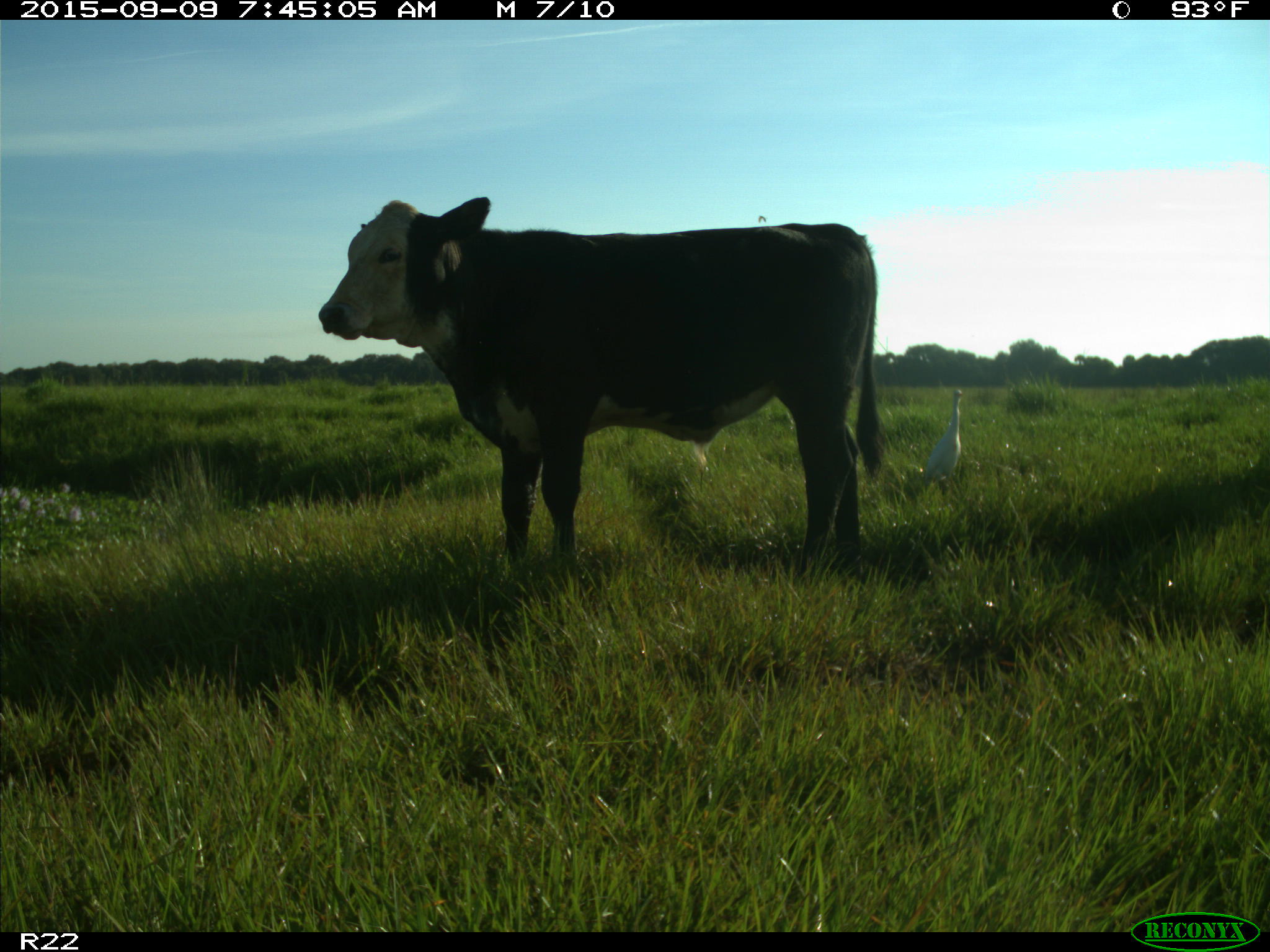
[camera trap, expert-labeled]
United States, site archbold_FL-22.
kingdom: Animalia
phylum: Chordata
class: Mammalia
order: Artiodactyla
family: Bovidae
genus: Bos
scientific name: Bos taurus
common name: domestic cow